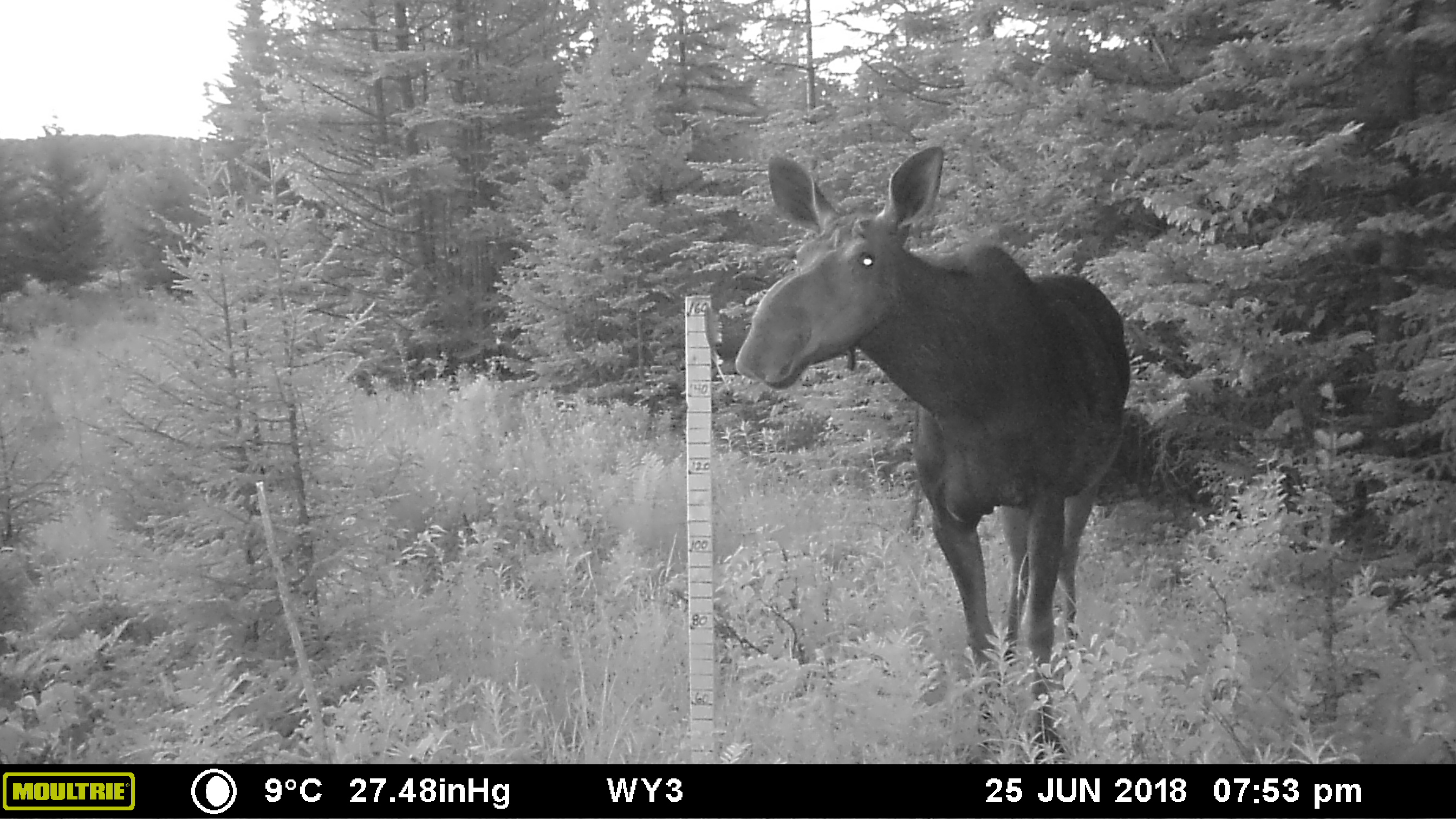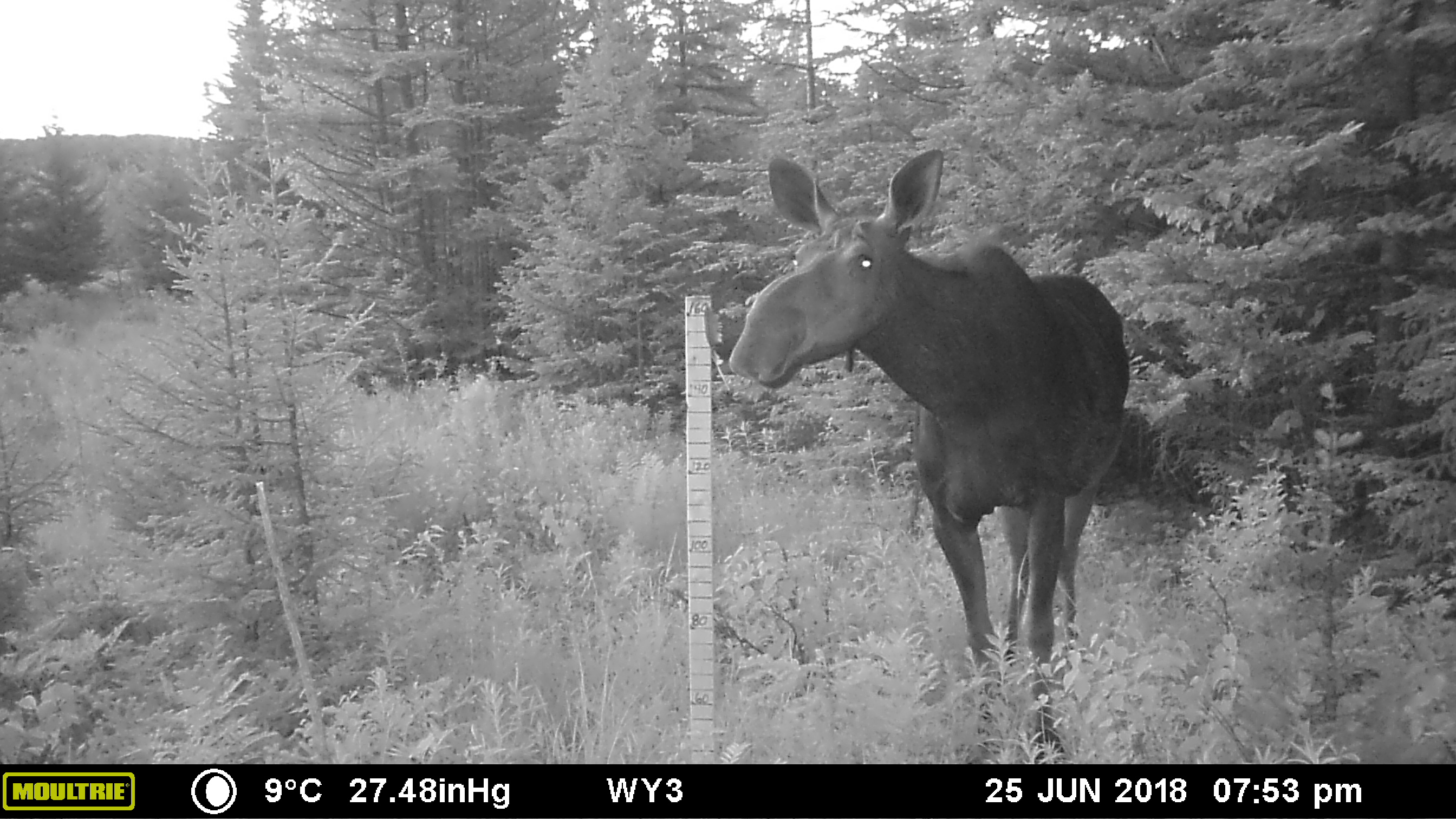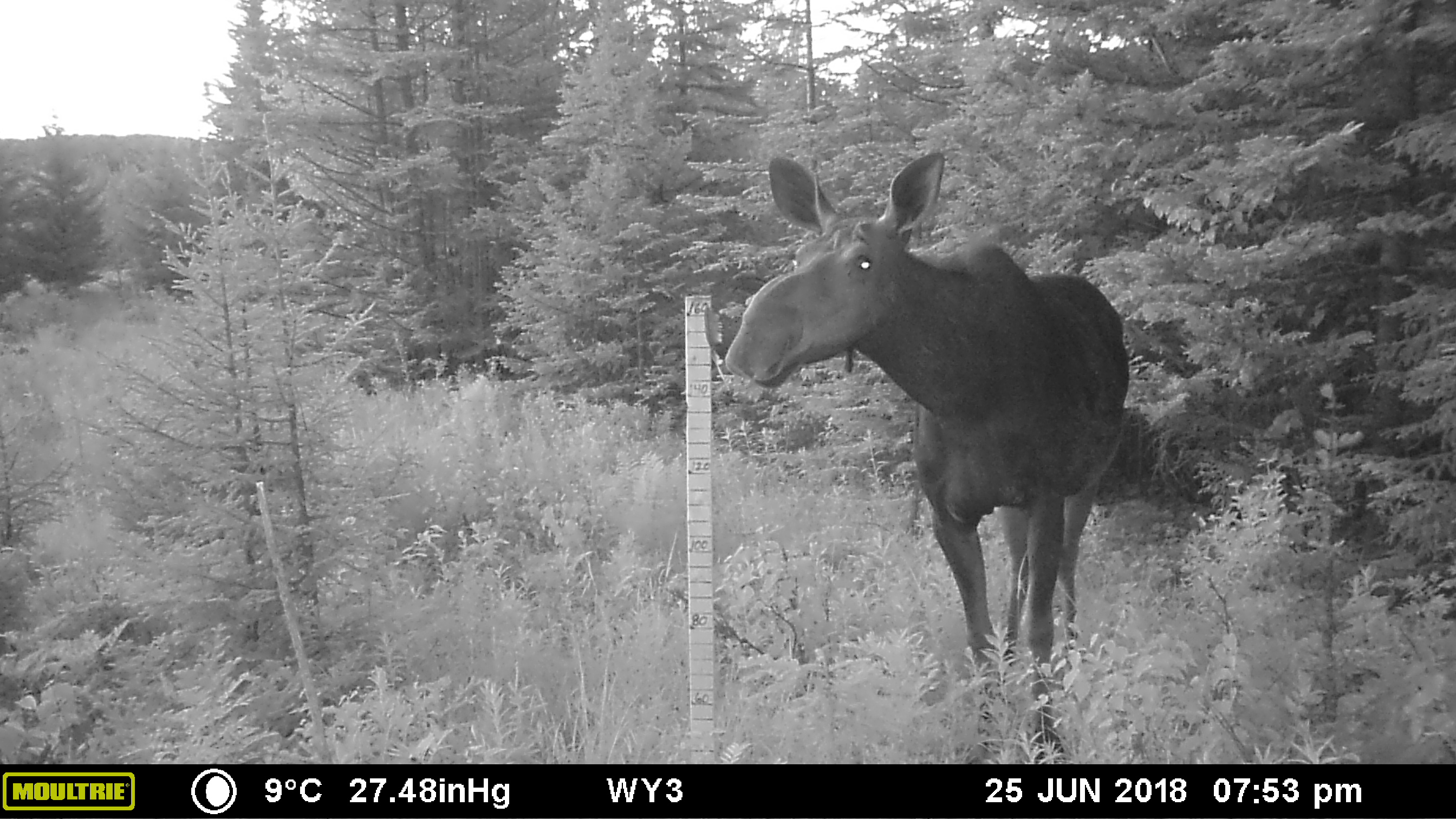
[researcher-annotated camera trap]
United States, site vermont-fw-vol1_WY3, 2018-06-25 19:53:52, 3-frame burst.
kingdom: Animalia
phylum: Chordata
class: Mammalia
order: Artiodactyla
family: Cervidae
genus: Alces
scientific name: Alces alces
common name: moose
Moose (Alces alces).